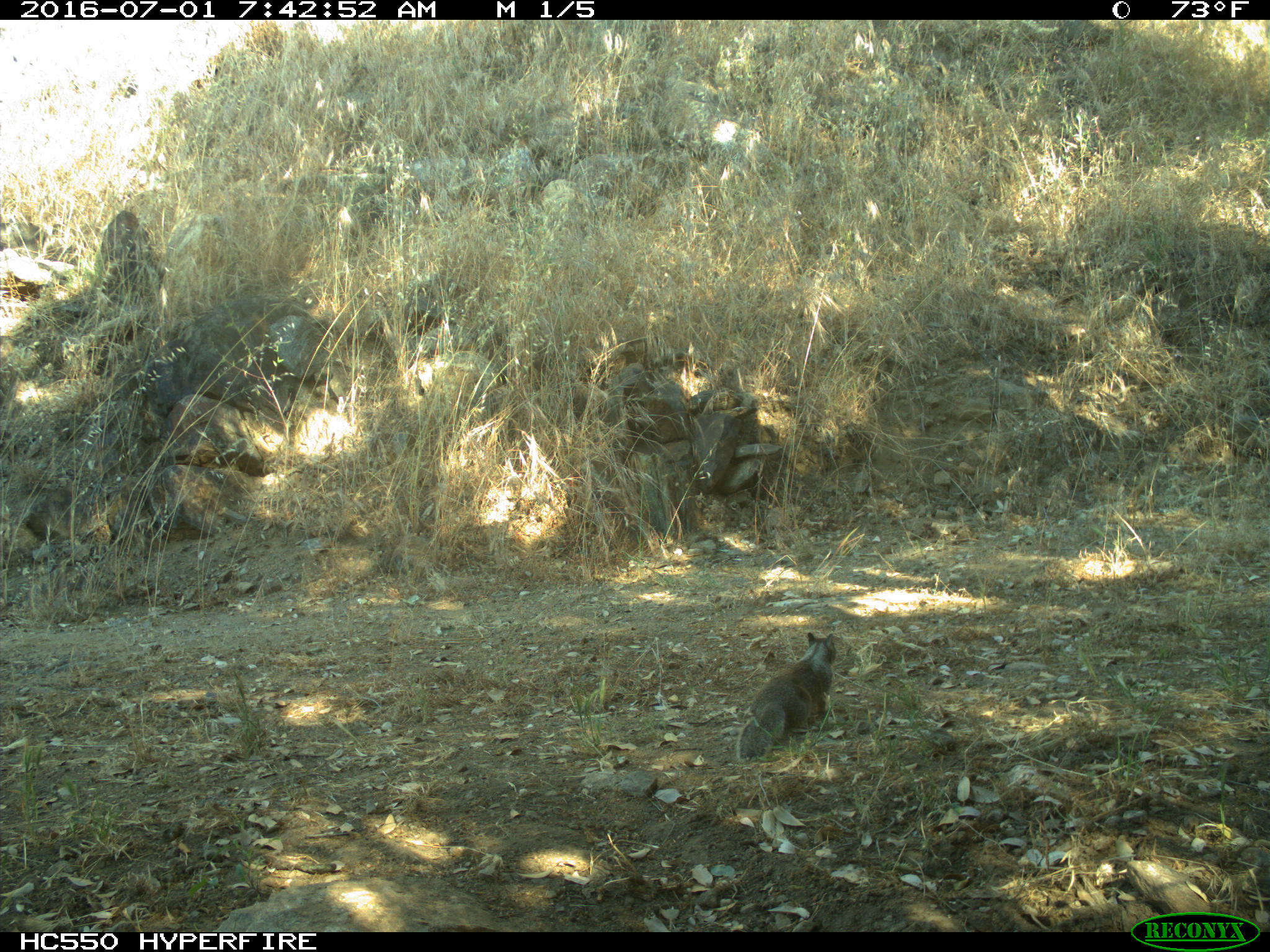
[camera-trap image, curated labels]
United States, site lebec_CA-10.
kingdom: Animalia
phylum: Chordata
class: Mammalia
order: Rodentia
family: Sciuridae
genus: Otospermophilus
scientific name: Otospermophilus beecheyi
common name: california ground squirrel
Otospermophilus beecheyi (california ground squirrel).